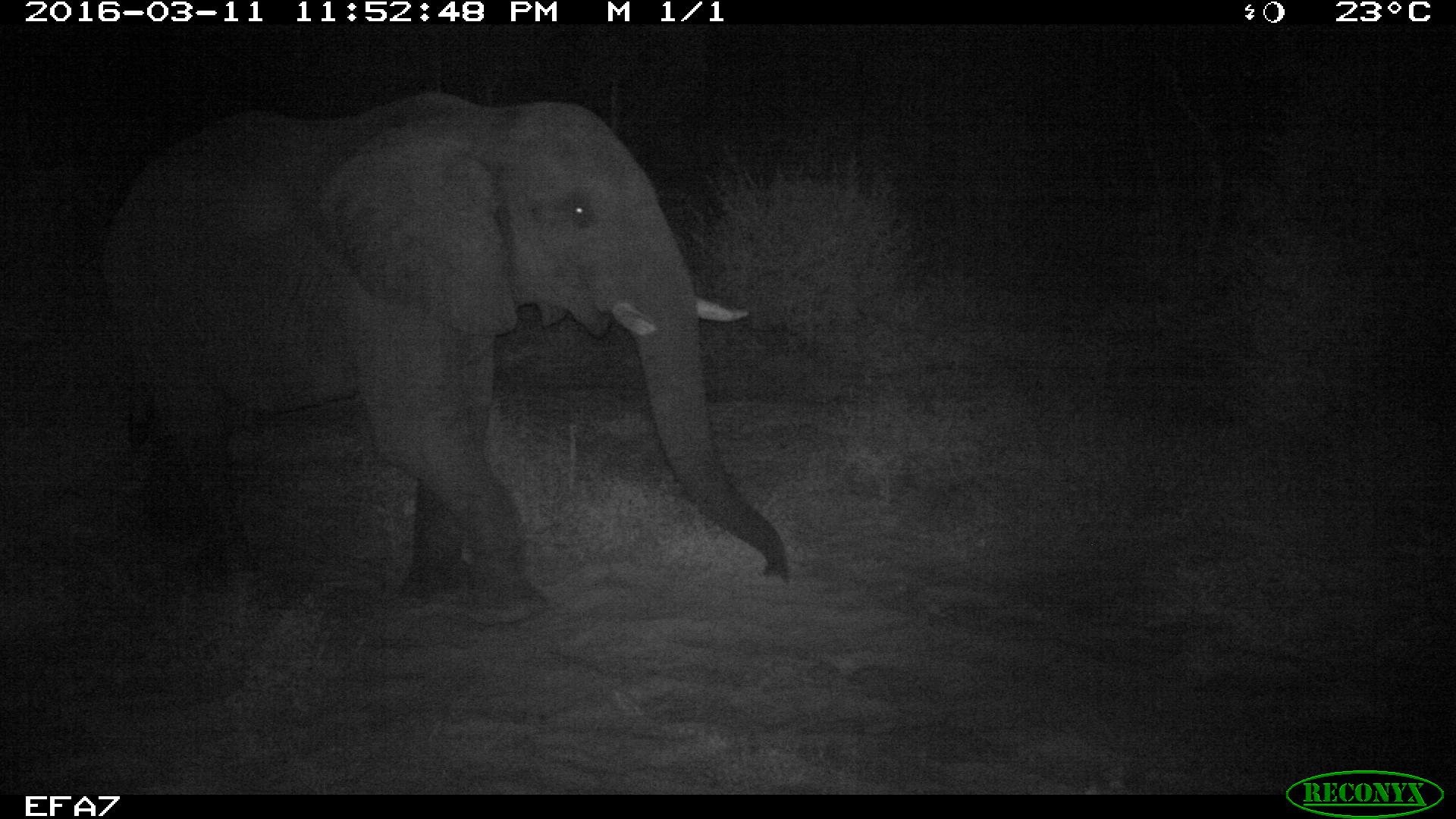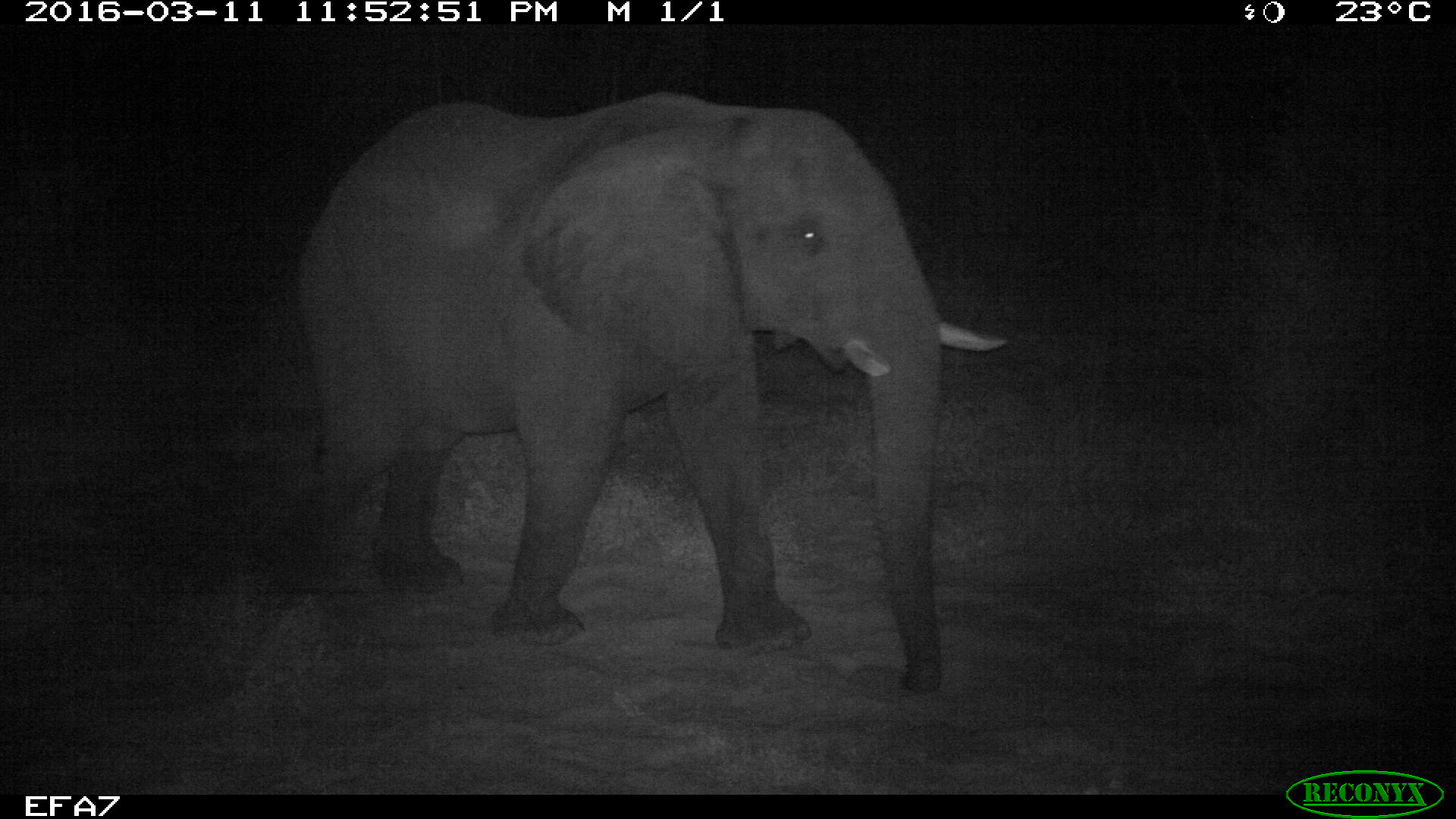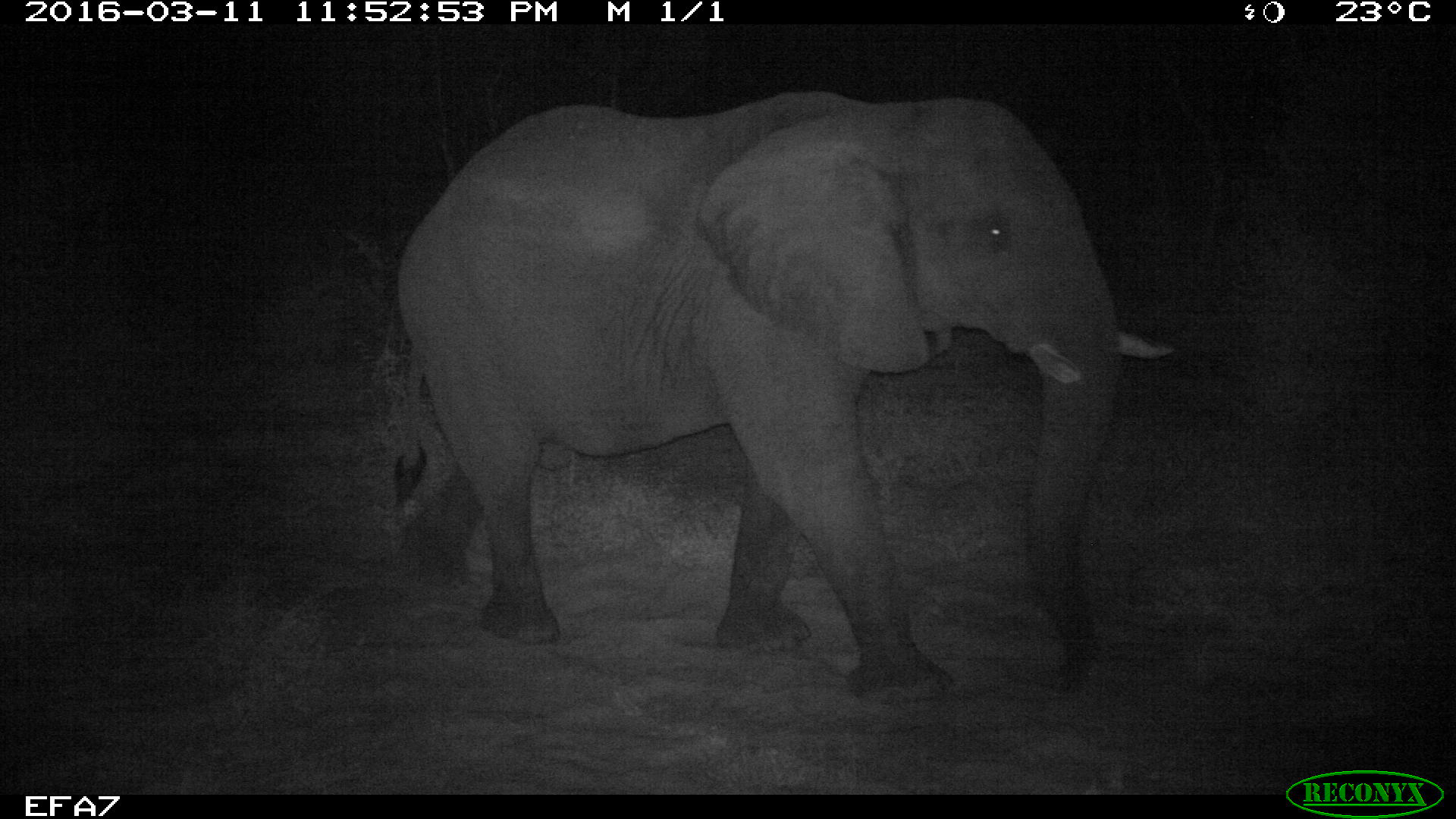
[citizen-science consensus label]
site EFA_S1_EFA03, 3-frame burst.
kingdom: Animalia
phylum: Chordata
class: Mammalia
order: Proboscidea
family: Elephantidae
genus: Loxodonta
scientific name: Loxodonta africana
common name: african bush elephant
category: elephant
Elephant (african bush elephant) (Loxodonta africana), count 1. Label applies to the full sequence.